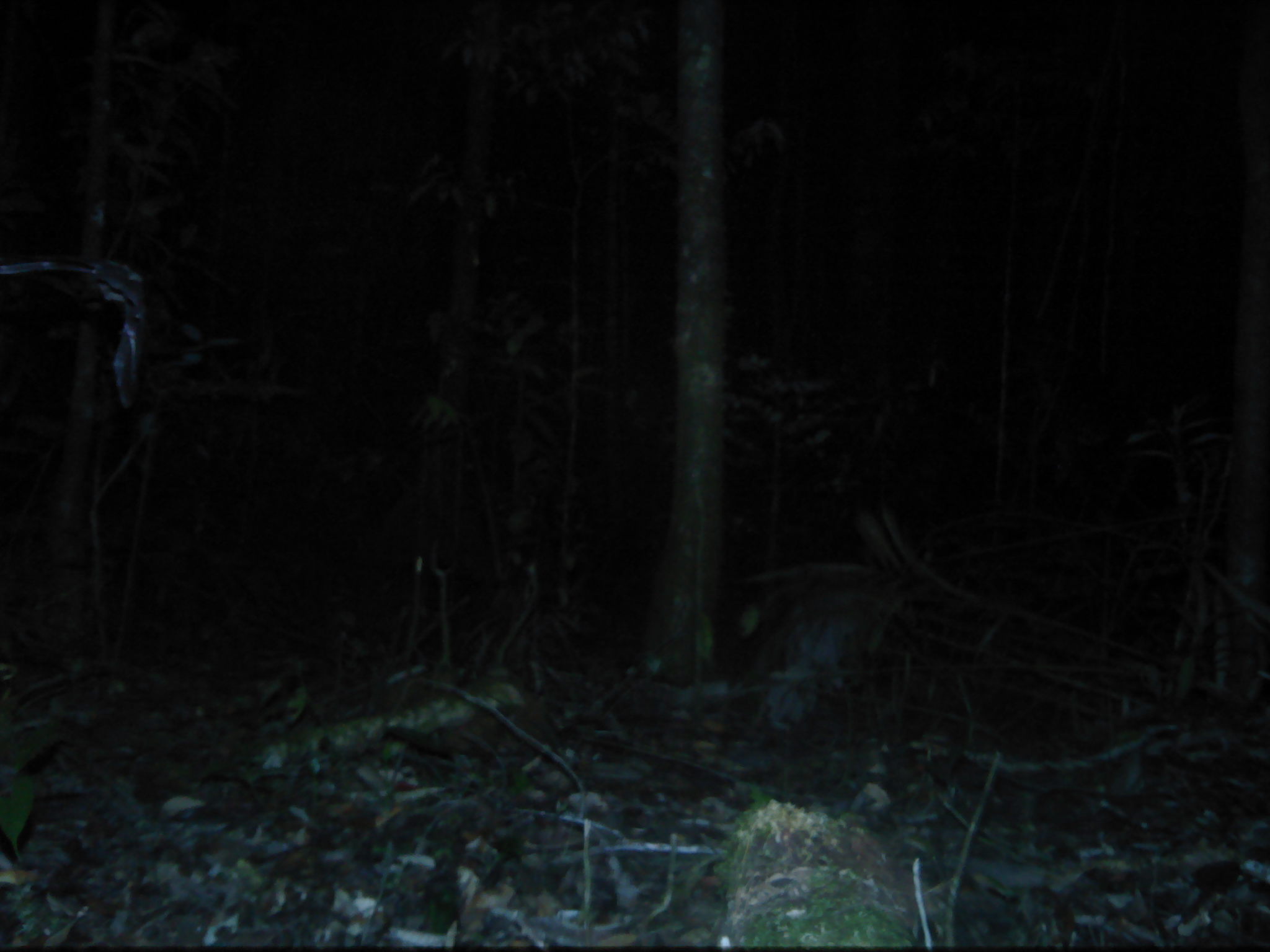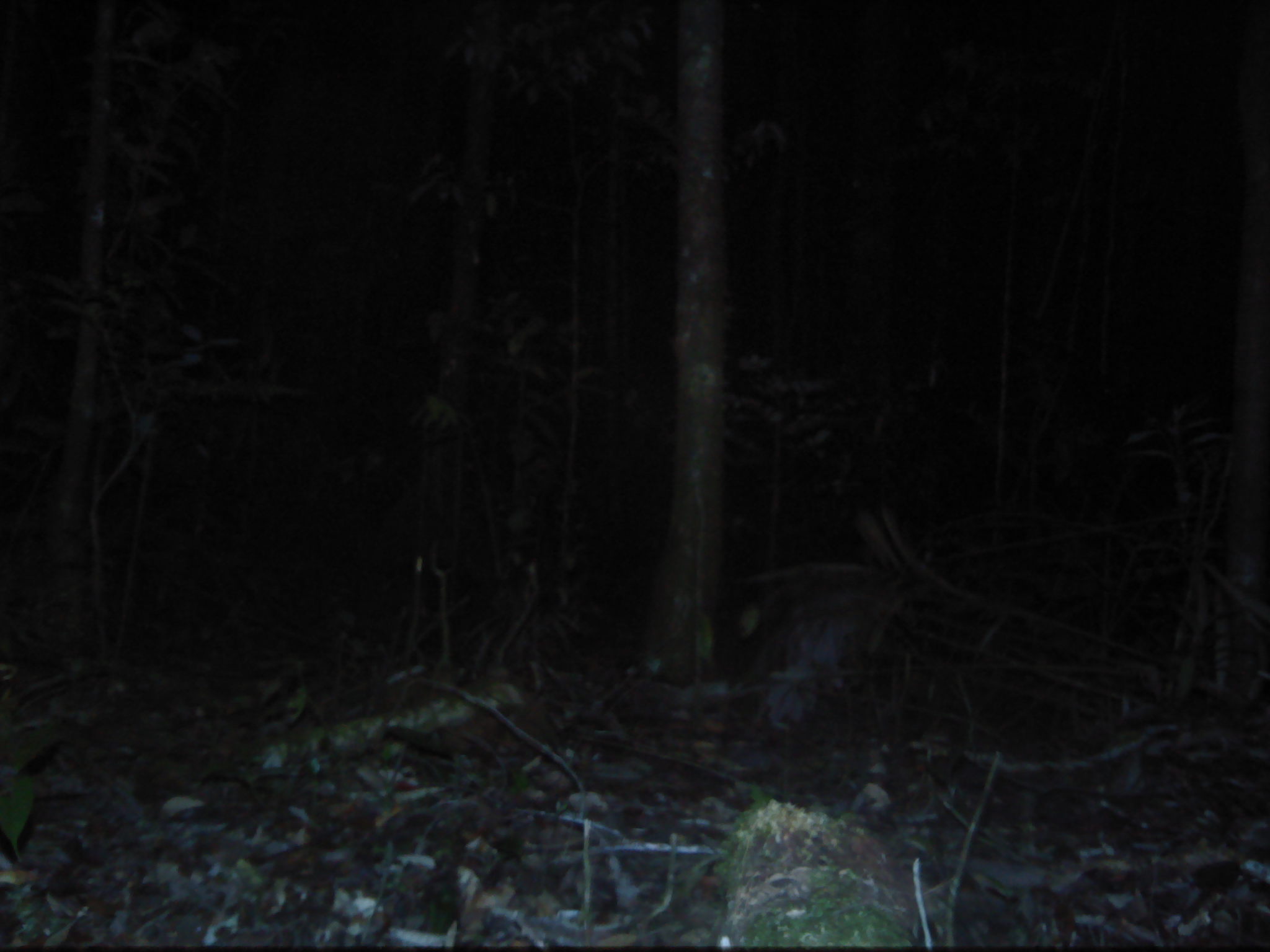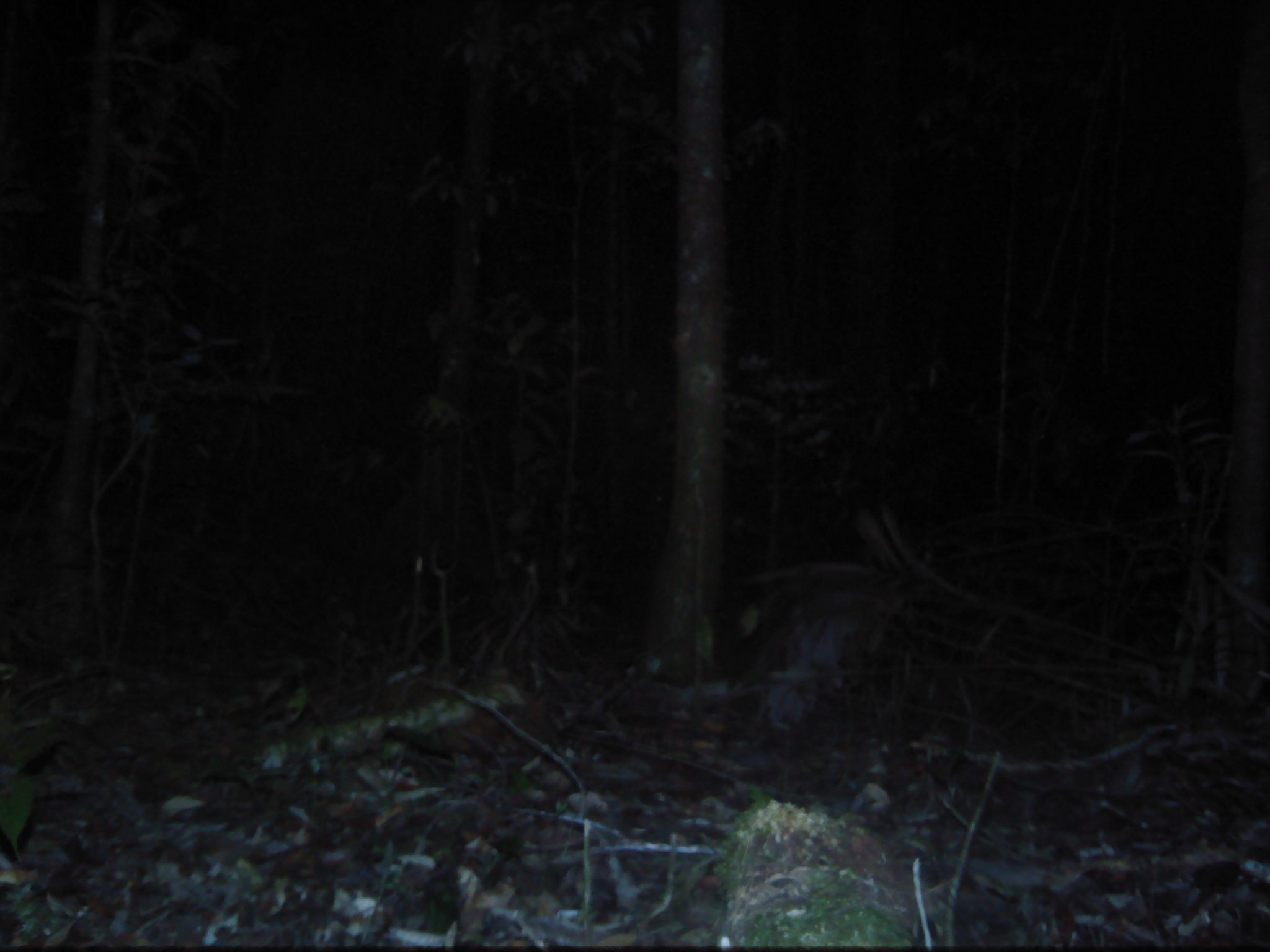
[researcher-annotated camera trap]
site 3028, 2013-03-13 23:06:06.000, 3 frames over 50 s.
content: unidentified animal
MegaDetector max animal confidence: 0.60